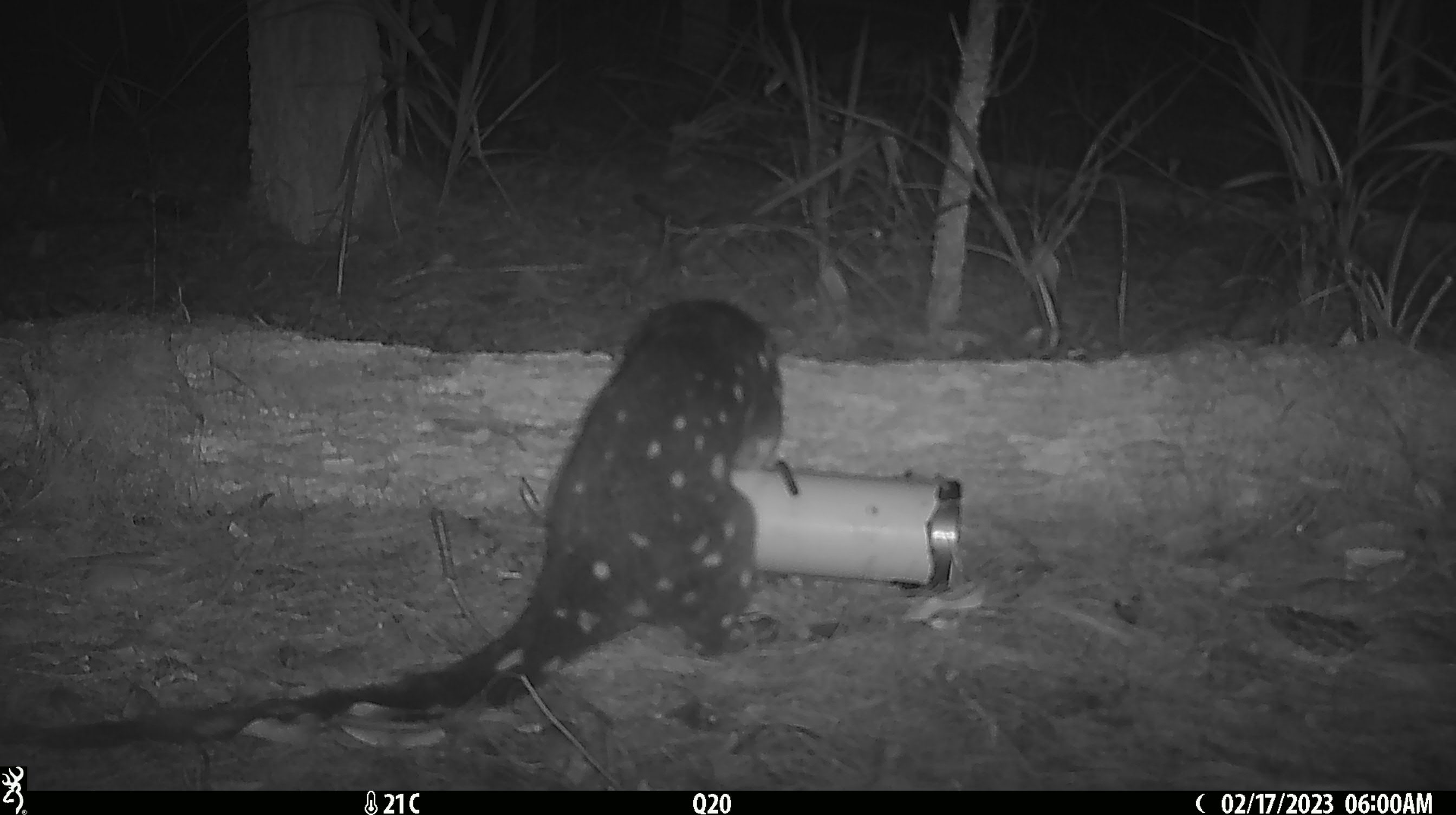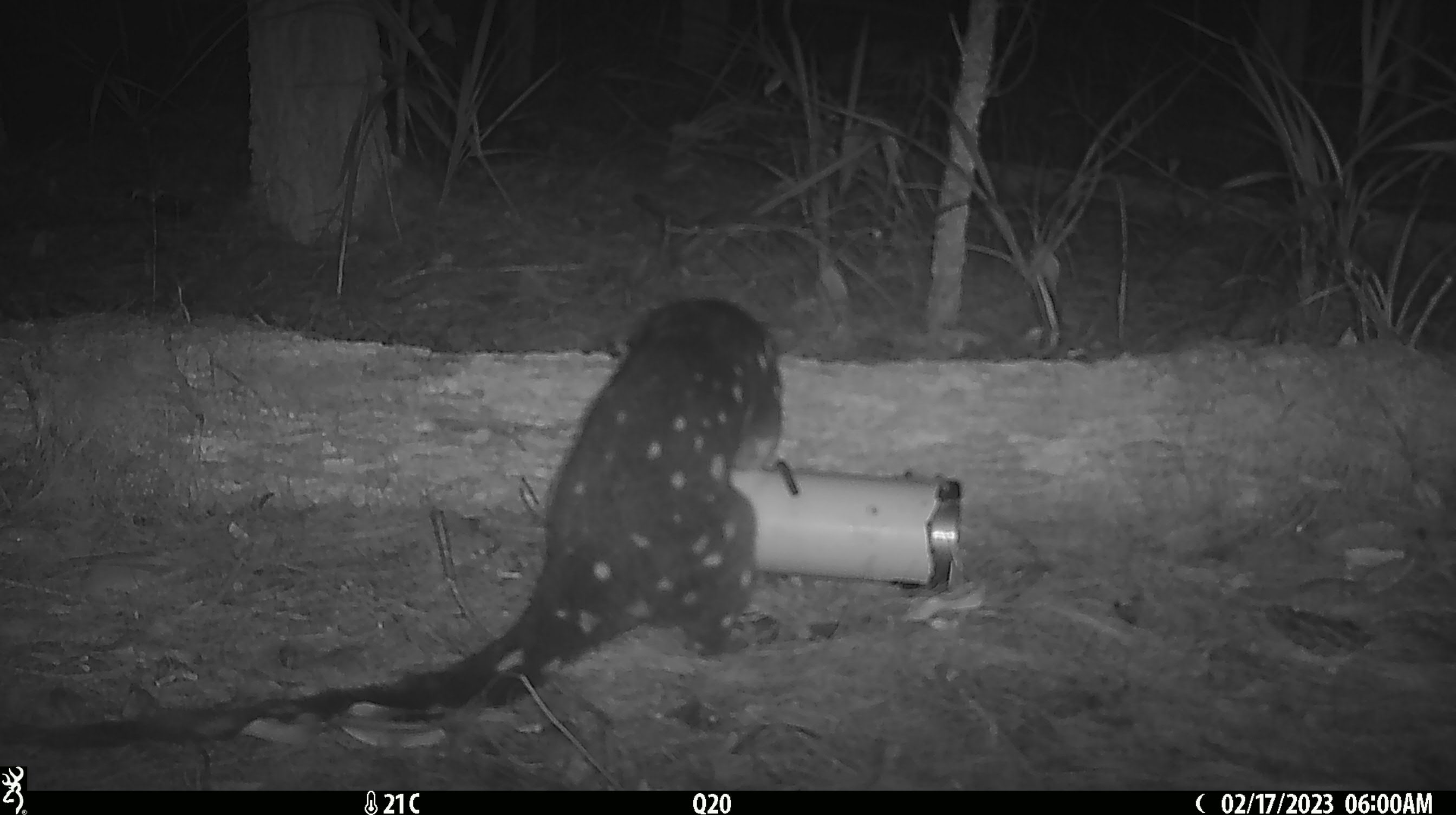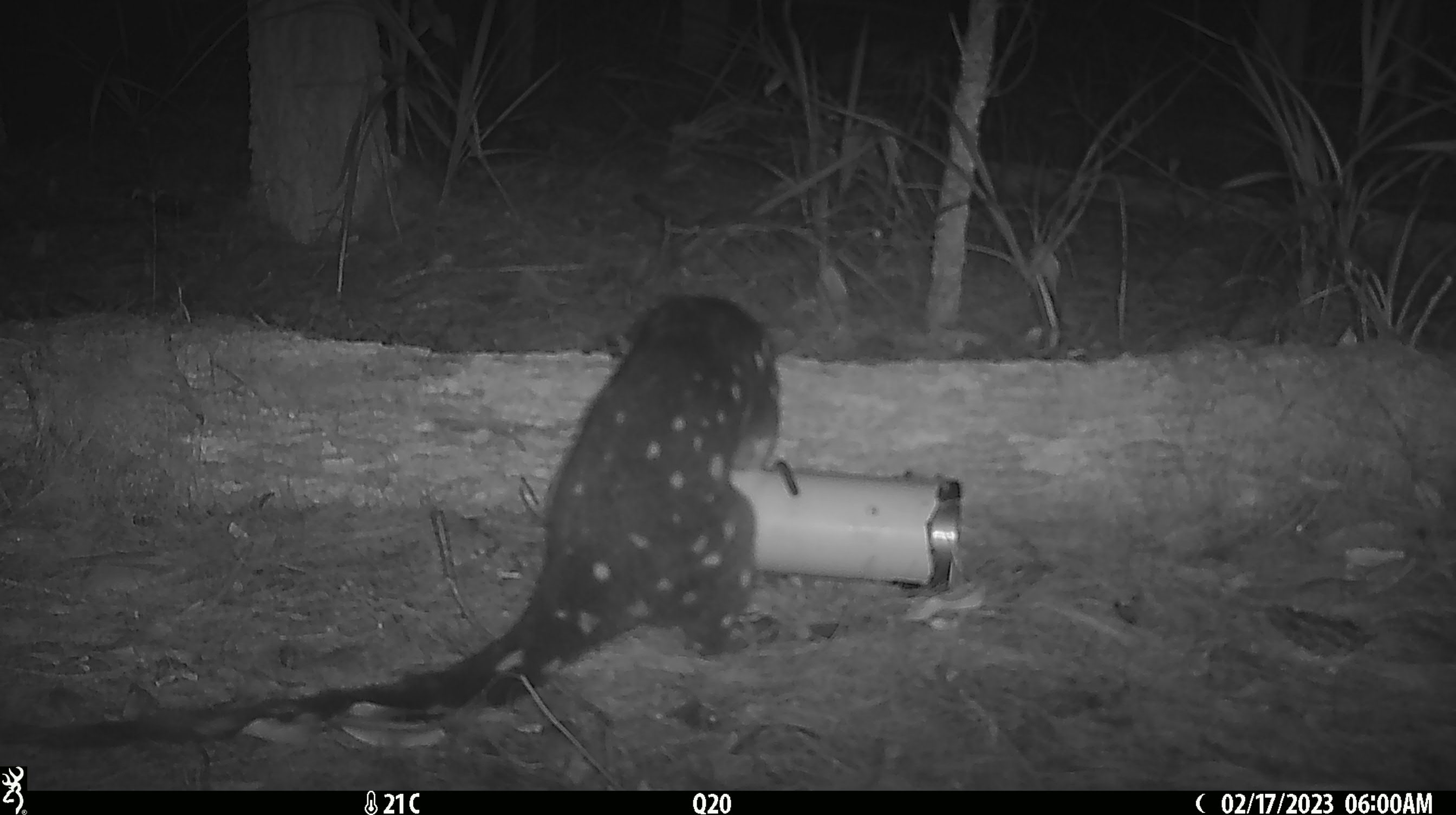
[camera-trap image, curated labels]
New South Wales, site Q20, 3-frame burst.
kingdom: Animalia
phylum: Chordata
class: Mammalia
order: Dasyuromorphia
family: Dasyuridae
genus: Dasyurus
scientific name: Dasyurus maculatus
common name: spotted-tailed quoll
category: quoll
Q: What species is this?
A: Quoll (spotted-tailed quoll) (Dasyurus maculatus).